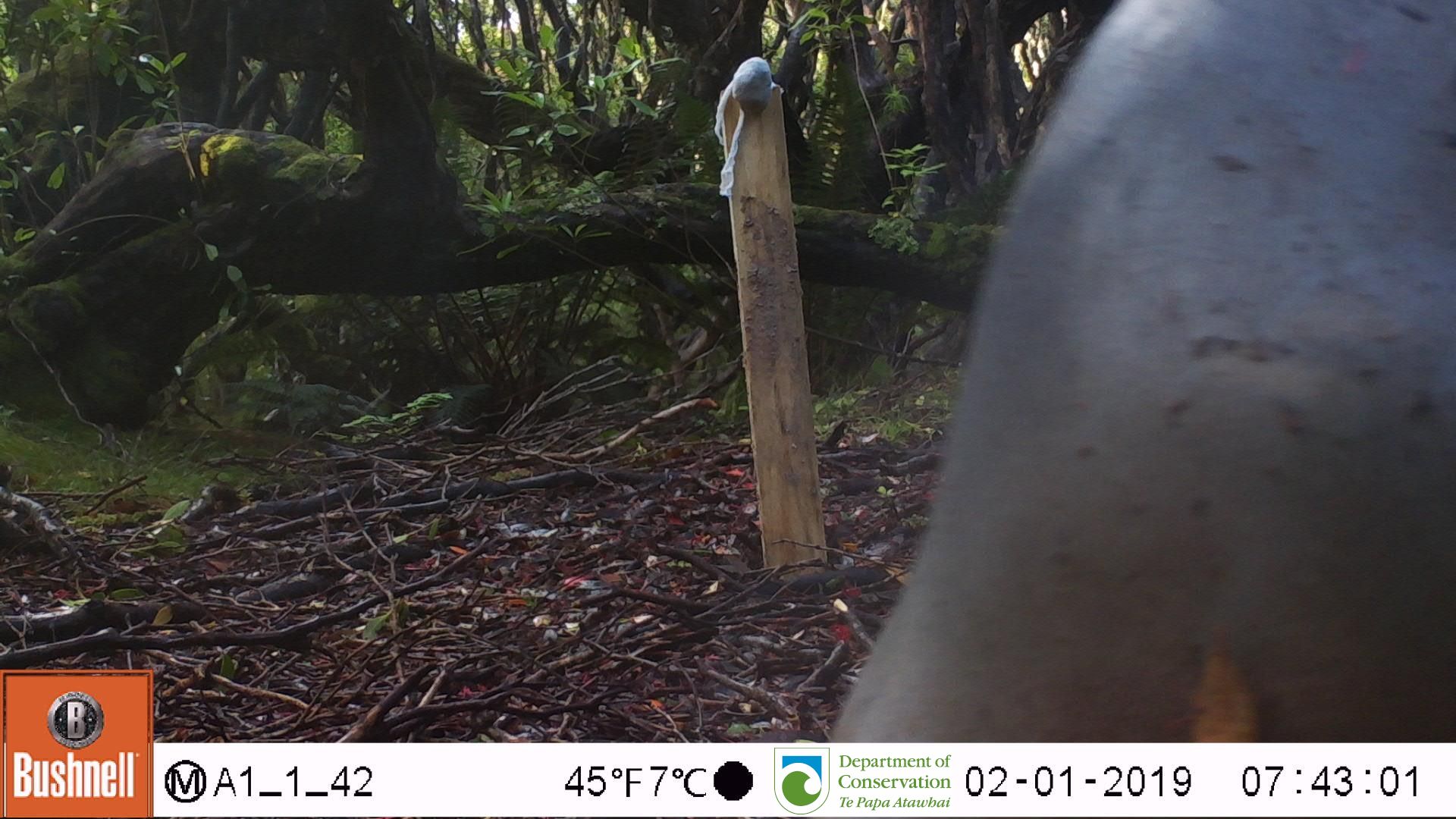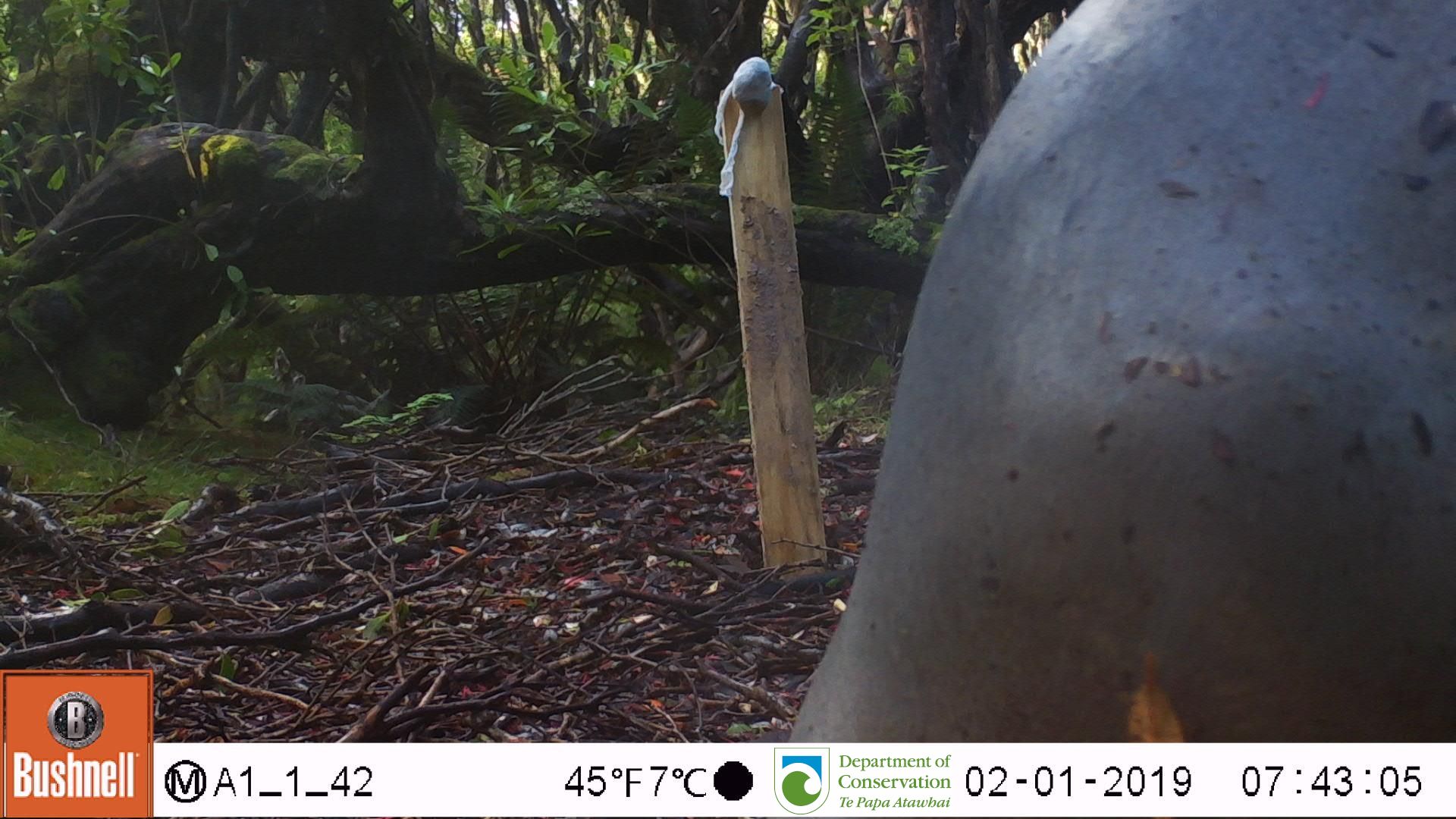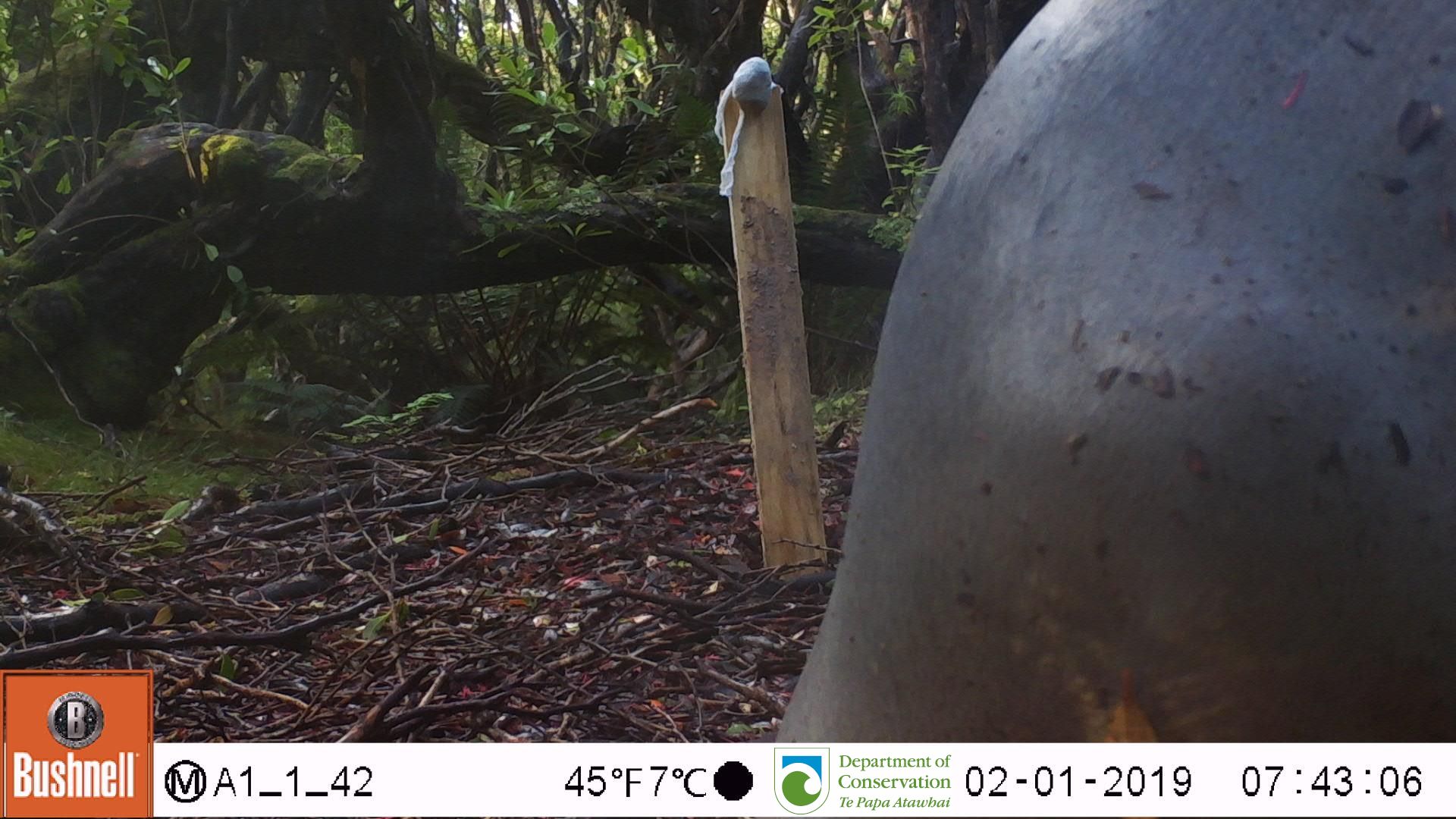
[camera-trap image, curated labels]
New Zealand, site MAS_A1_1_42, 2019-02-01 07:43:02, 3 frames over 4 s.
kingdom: Animalia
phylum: Chordata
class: Mammalia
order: Carnivora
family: Otariidae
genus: Phocarctos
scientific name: Phocarctos hookeri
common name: new zealand sea lion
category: sealion